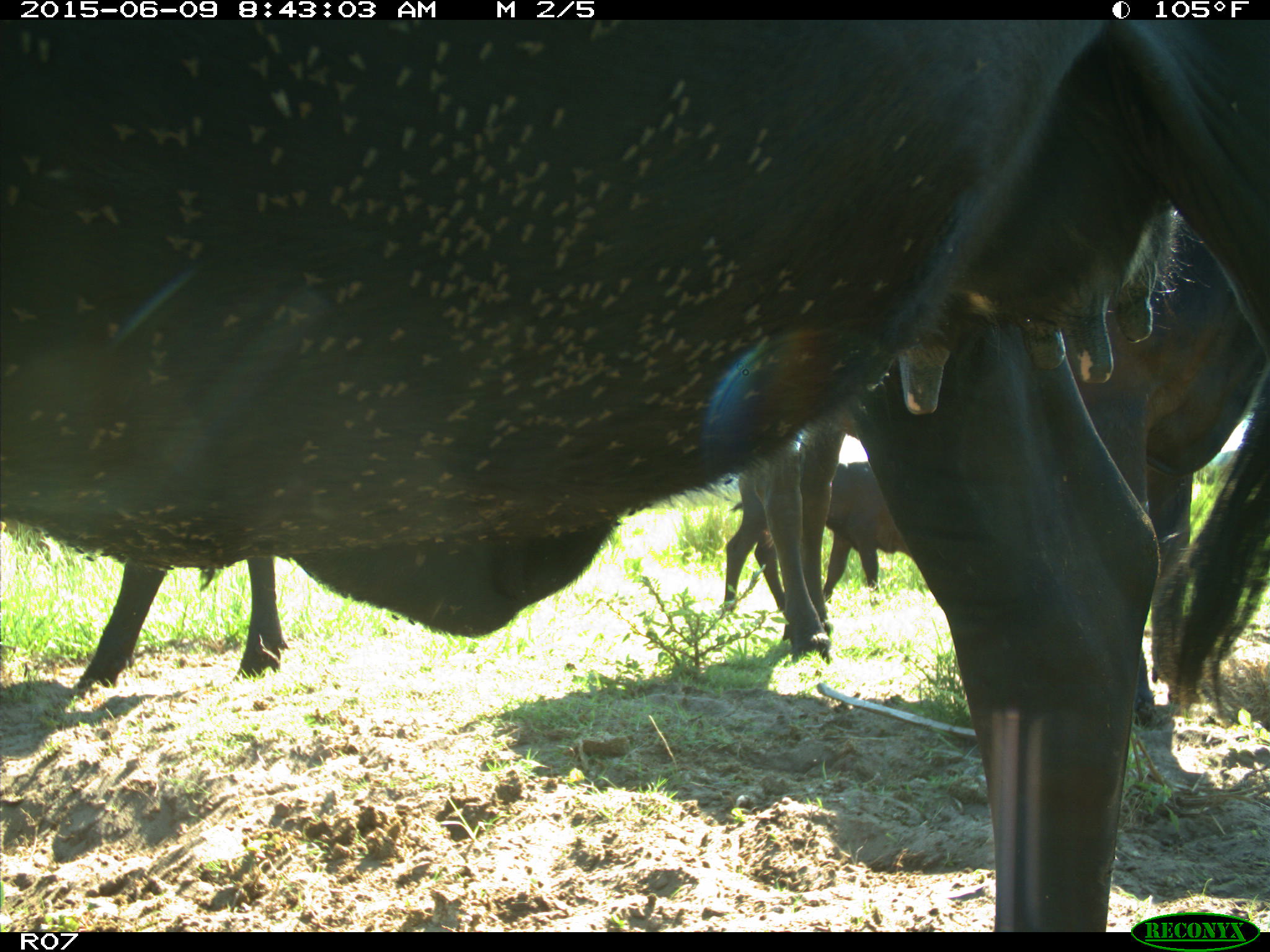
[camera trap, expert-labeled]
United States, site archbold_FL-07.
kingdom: Animalia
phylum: Chordata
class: Mammalia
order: Artiodactyla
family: Bovidae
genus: Bos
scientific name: Bos taurus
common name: domestic cow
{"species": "Bos taurus (domestic cow)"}